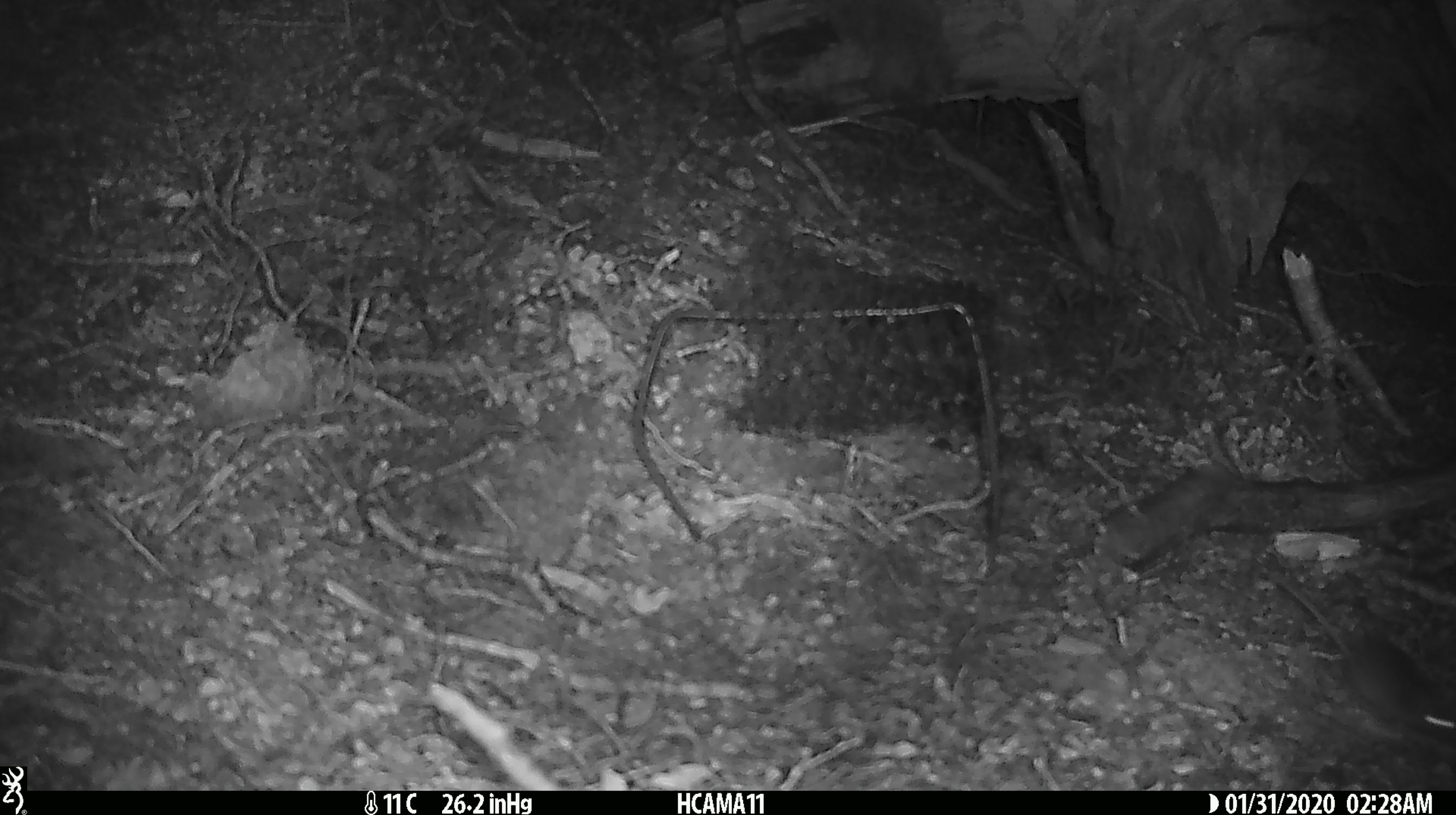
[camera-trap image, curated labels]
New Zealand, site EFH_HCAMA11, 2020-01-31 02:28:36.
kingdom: Animalia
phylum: Chordata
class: Mammalia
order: Rodentia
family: Muridae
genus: Mus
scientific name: Mus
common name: mouse